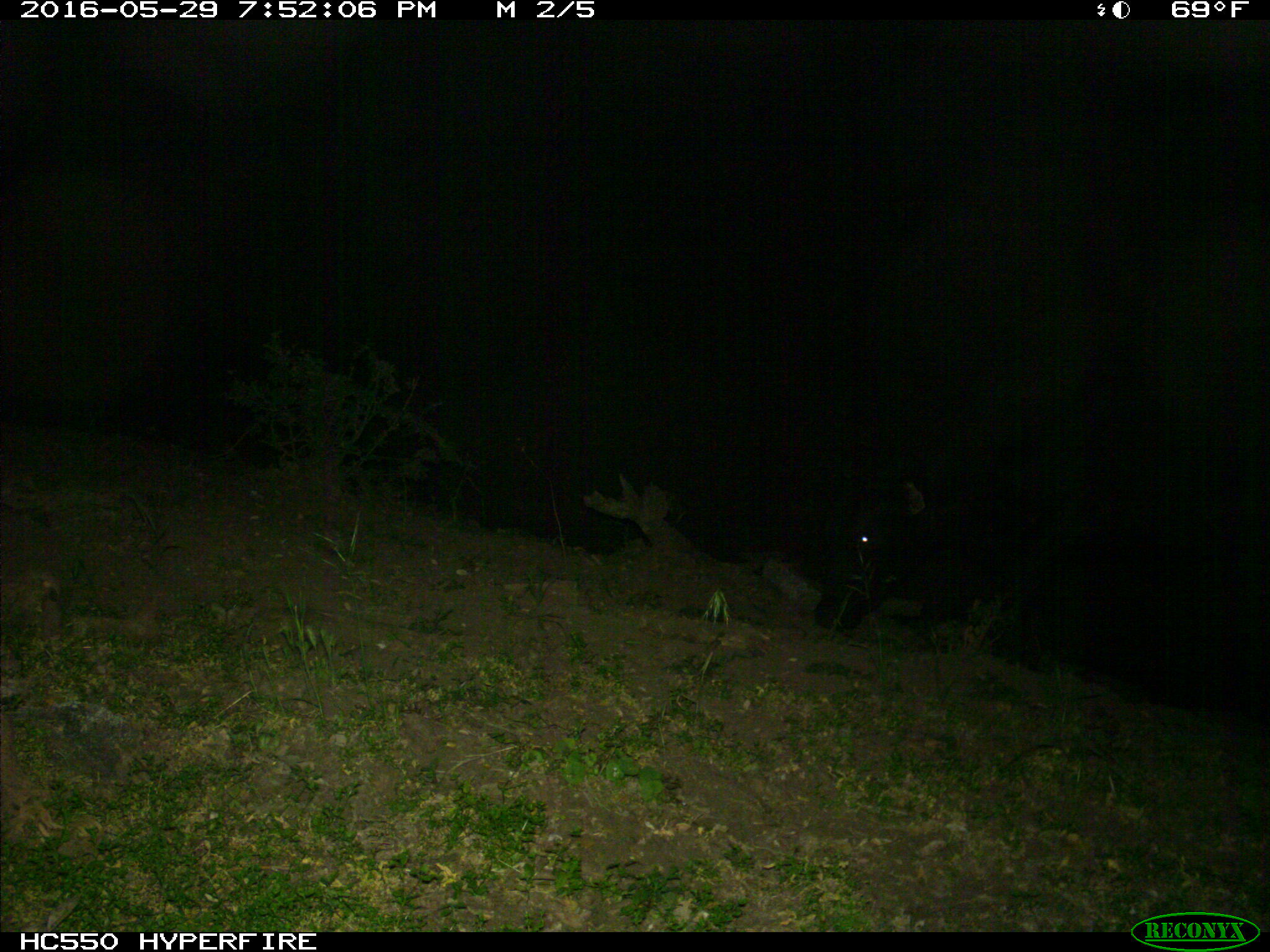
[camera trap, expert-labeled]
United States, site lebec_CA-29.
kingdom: Animalia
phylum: Chordata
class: Mammalia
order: Artiodactyla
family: Bovidae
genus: Bos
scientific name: Bos taurus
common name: domestic cow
Bos taurus (domestic cow).